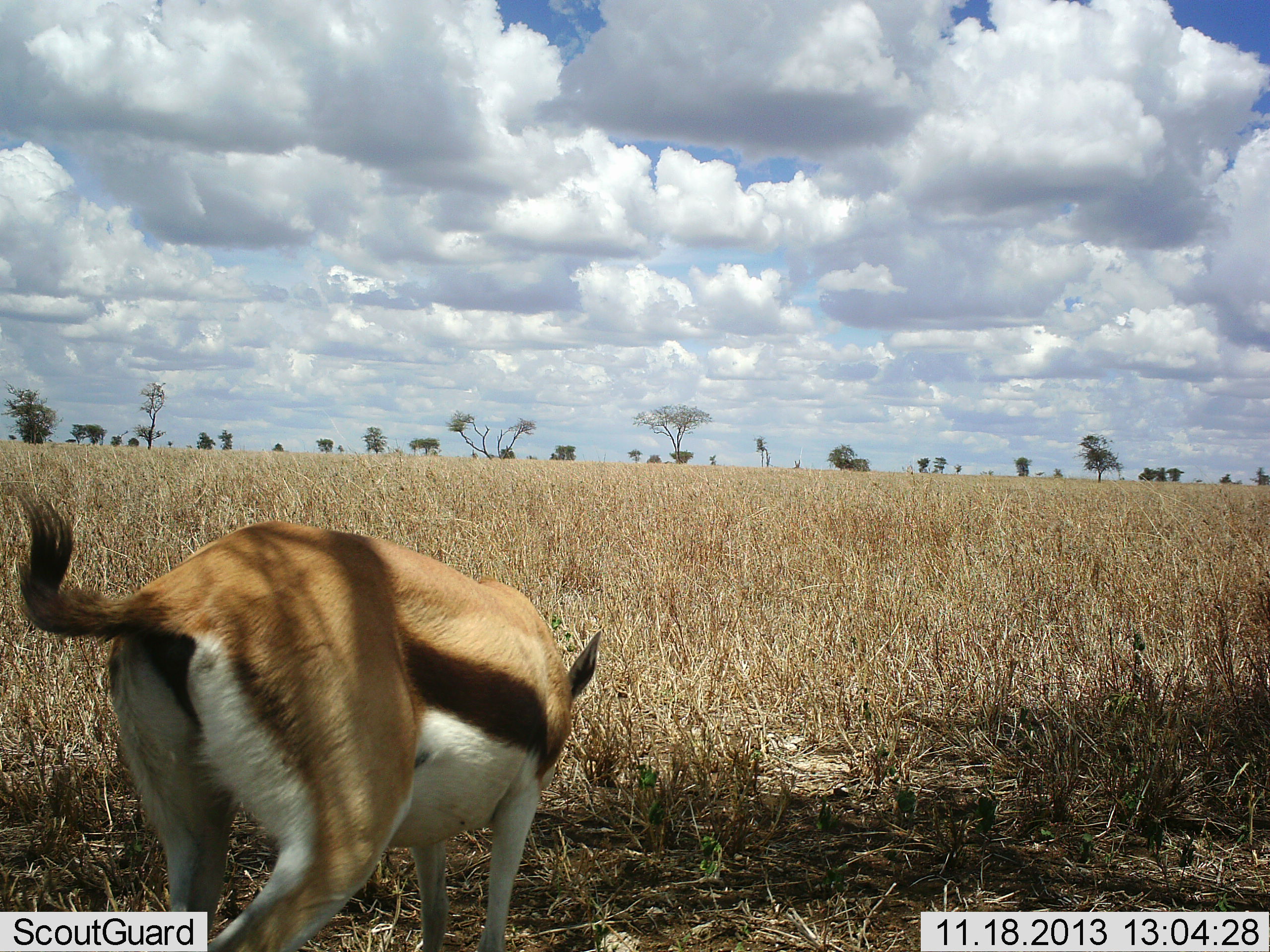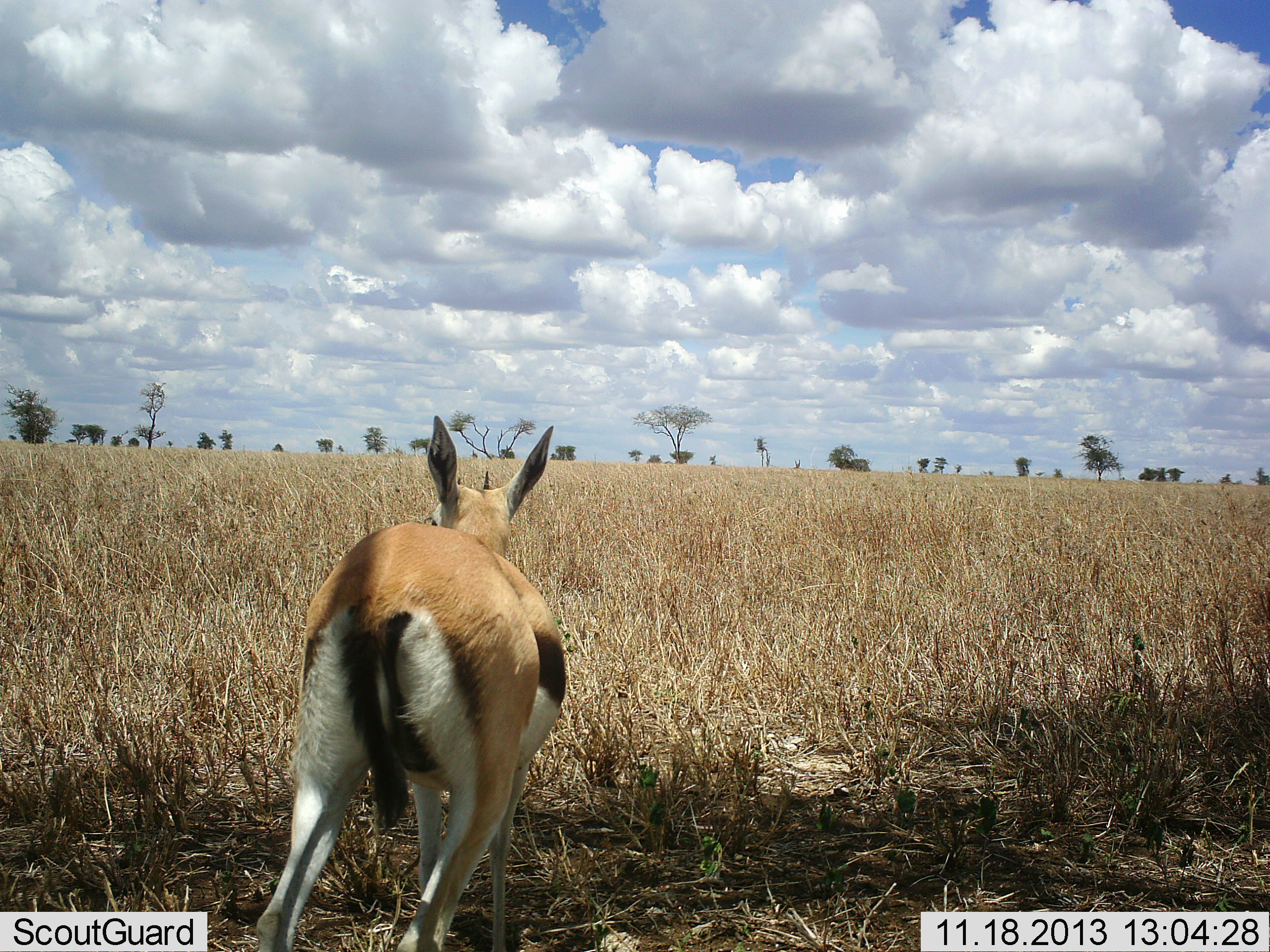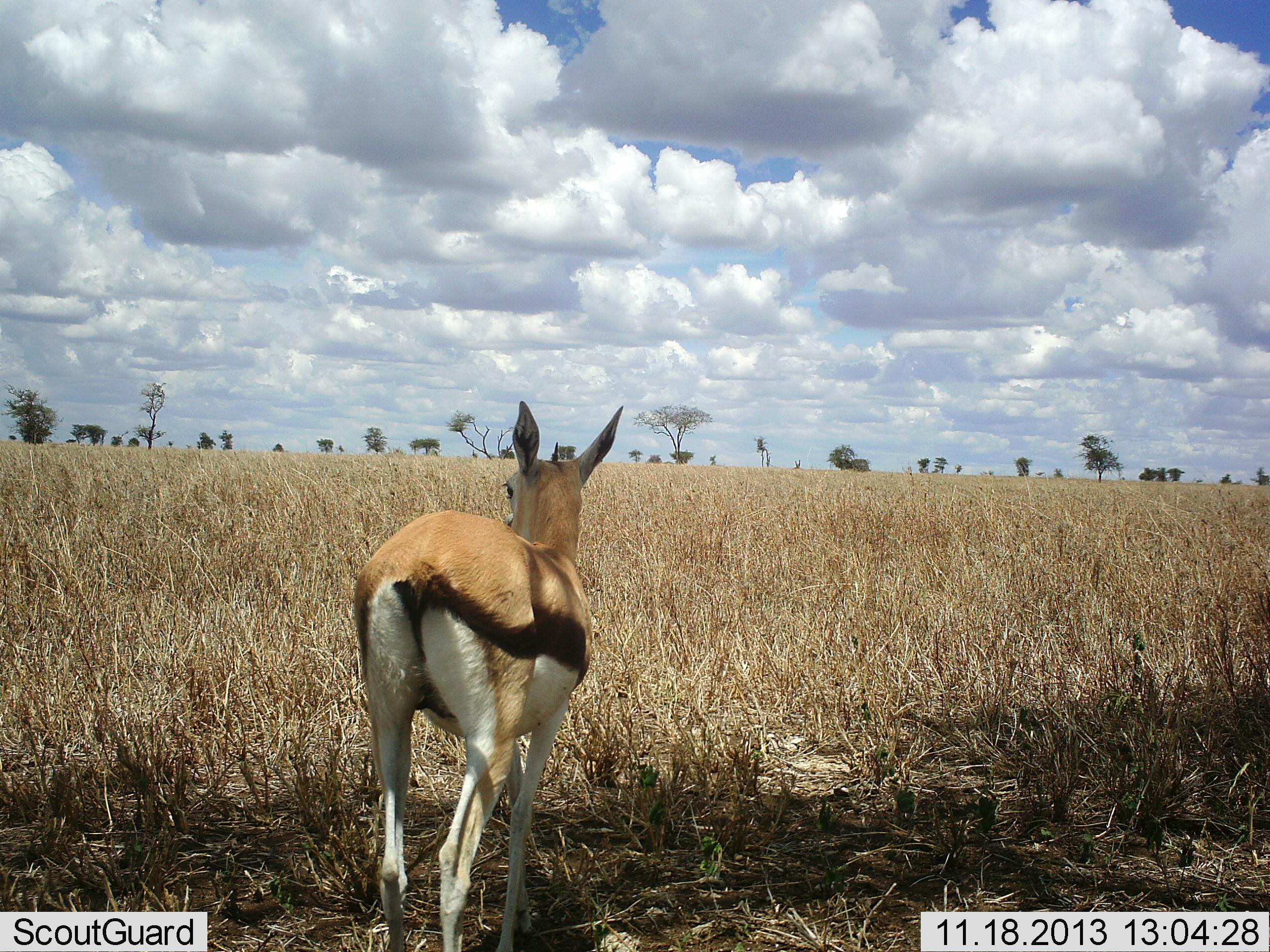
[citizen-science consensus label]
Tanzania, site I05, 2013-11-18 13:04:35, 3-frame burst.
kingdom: Animalia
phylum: Chordata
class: Mammalia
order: Artiodactyla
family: Bovidae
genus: Eudorcas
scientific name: Eudorcas thomsonii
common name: thomson's gazelle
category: gazellethomsons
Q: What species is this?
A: Gazellethomsons (thomson's gazelle) (Eudorcas thomsonii).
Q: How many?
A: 1.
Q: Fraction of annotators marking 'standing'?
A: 40%.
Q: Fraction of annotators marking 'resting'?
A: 0%.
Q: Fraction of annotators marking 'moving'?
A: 60%.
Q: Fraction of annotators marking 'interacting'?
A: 0%.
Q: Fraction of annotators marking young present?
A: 0%.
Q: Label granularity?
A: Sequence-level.